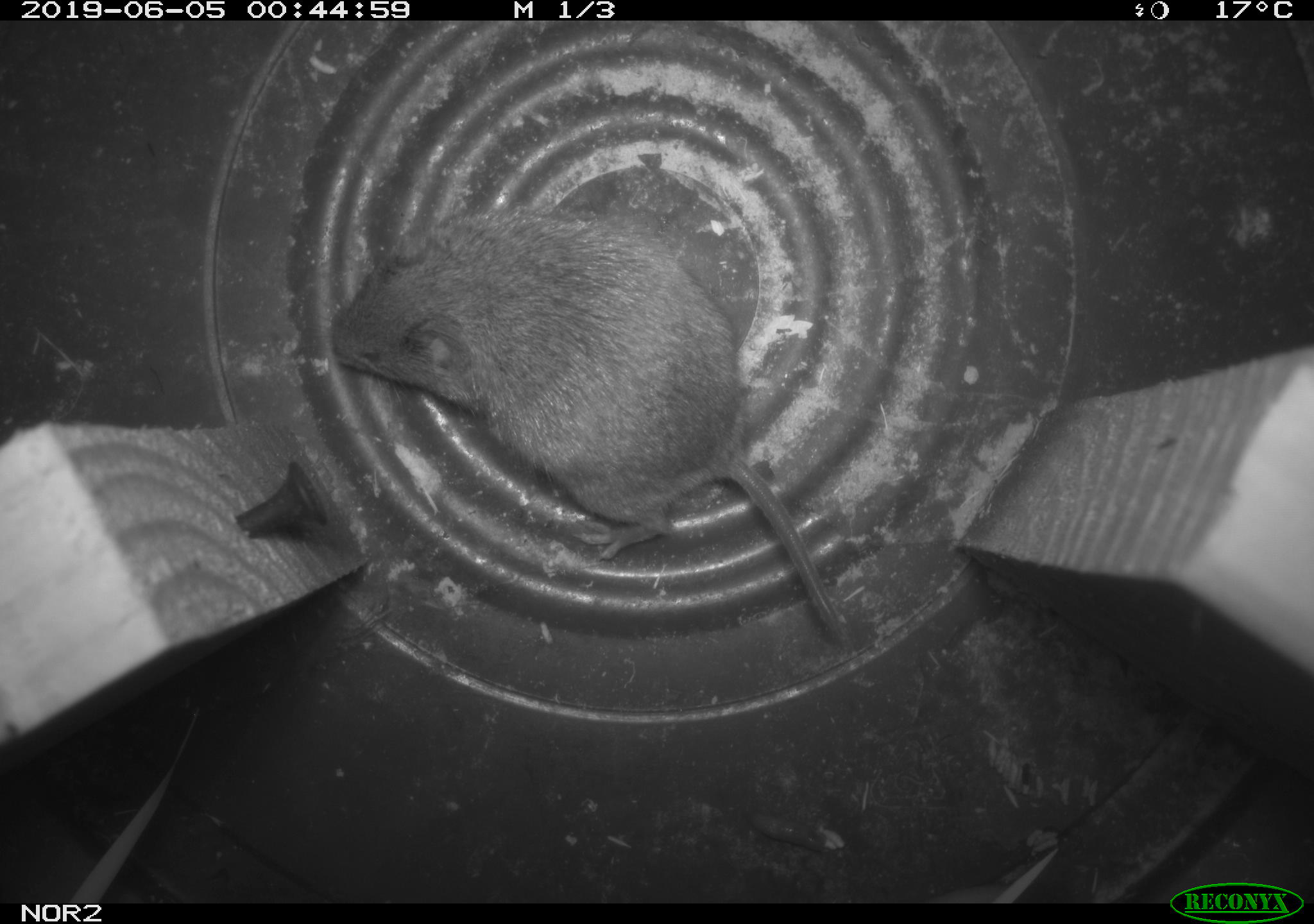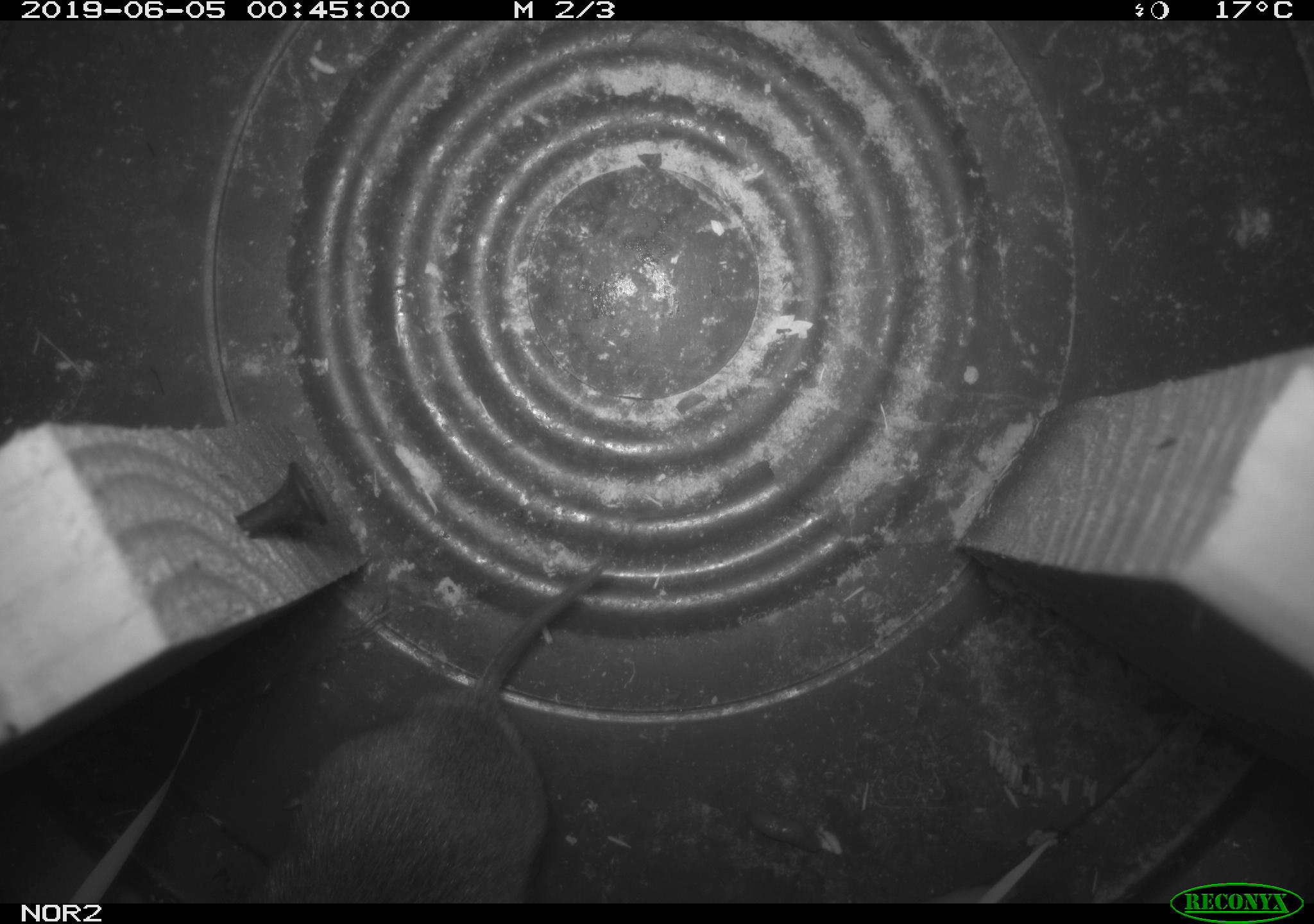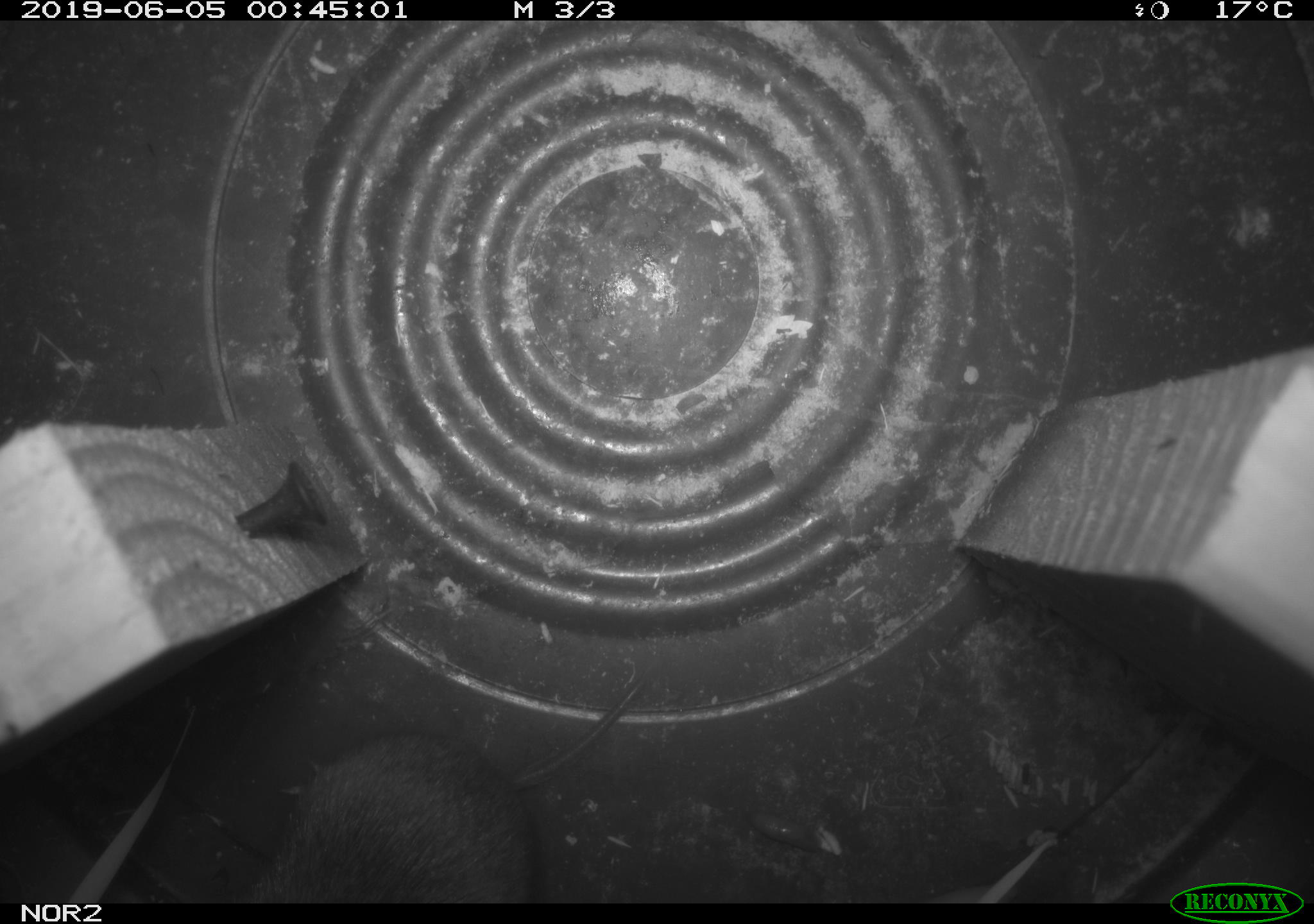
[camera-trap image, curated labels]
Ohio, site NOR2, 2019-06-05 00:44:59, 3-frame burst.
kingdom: Animalia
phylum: Chordata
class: Mammalia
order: Rodentia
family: Cricetidae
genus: Microtus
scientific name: Microtus pennsylvanicus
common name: meadow vole